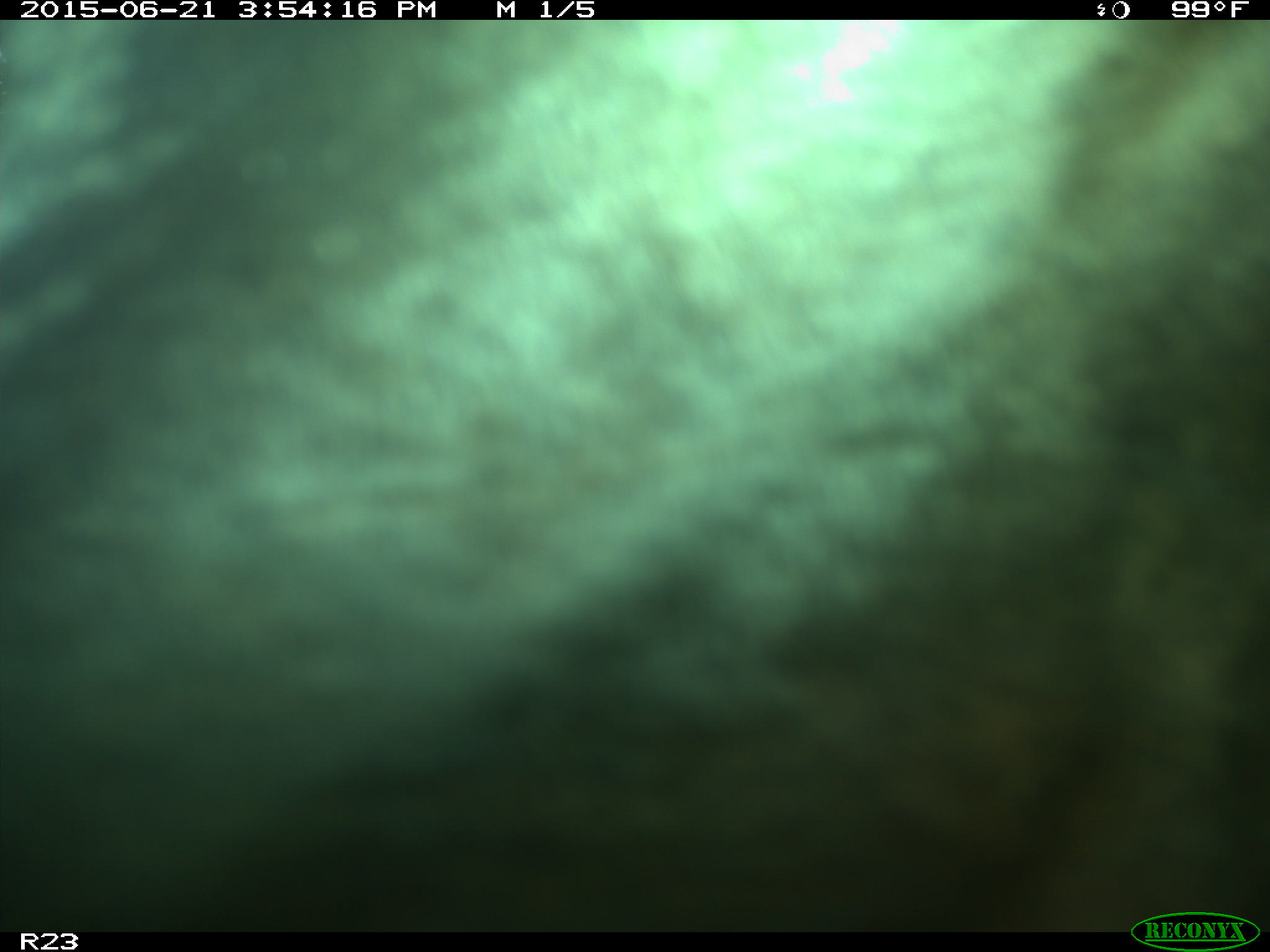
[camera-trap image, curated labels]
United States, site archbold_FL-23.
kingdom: Animalia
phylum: Chordata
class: Mammalia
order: Artiodactyla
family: Bovidae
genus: Bos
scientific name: Bos taurus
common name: domestic cow